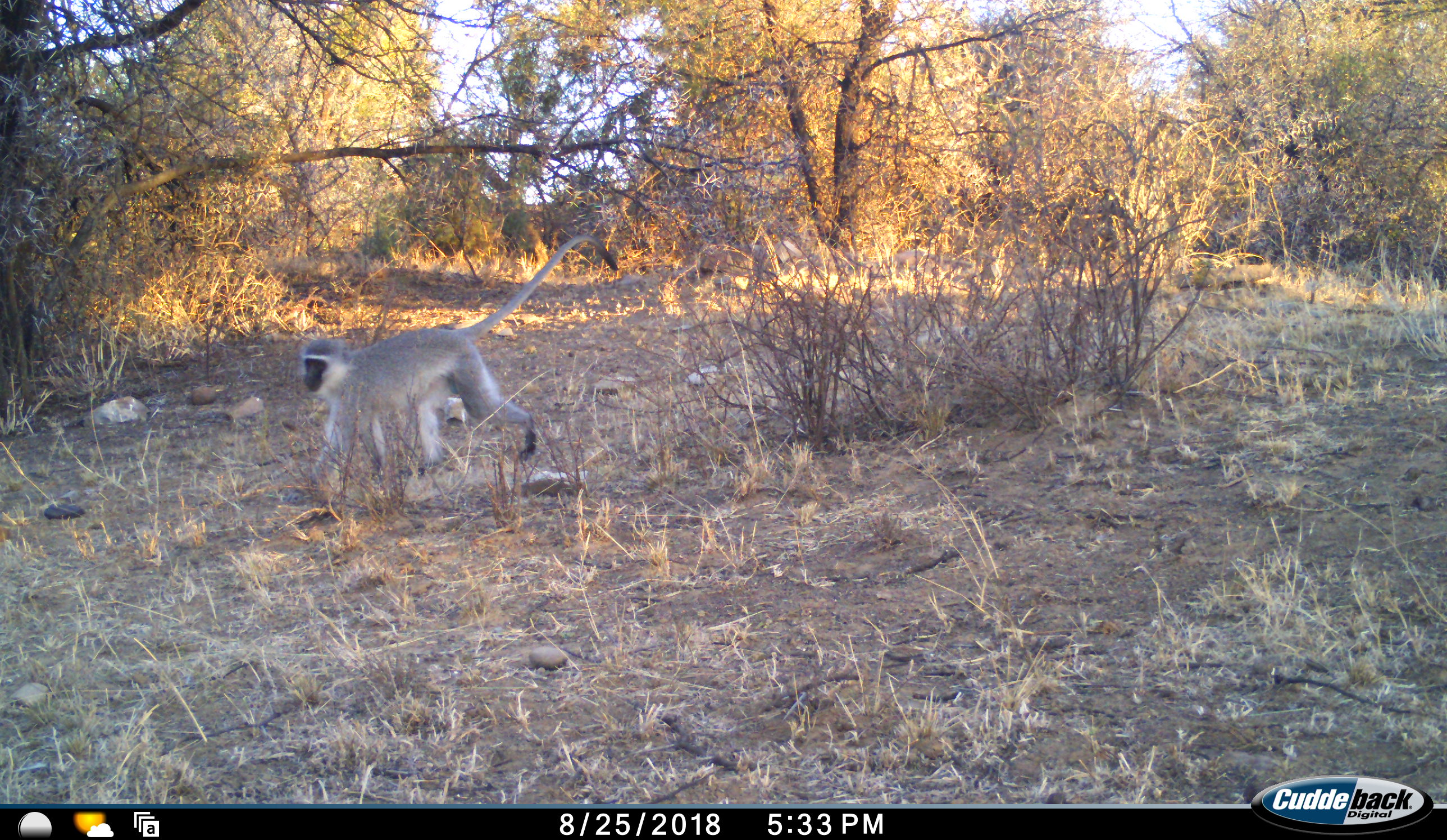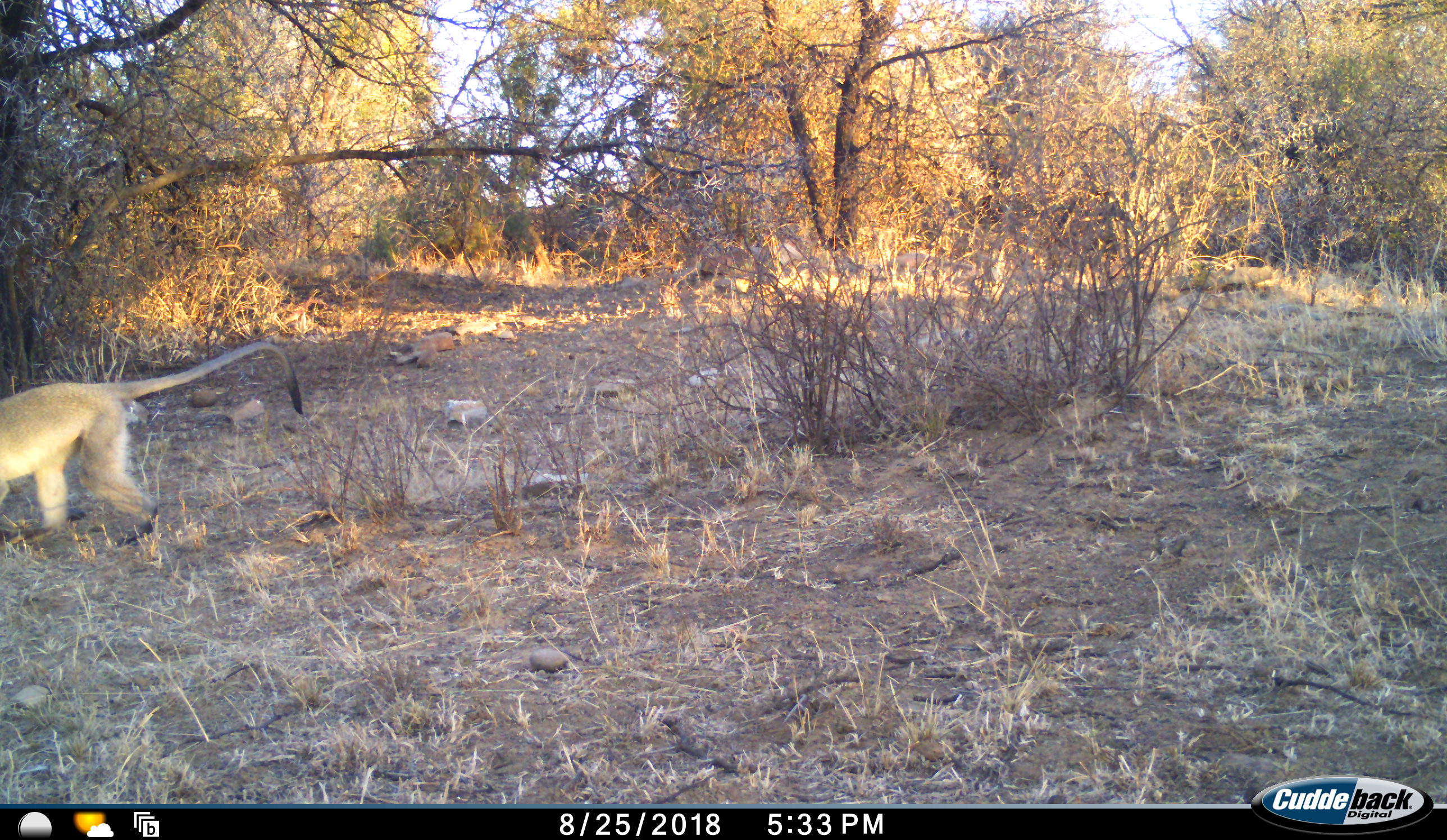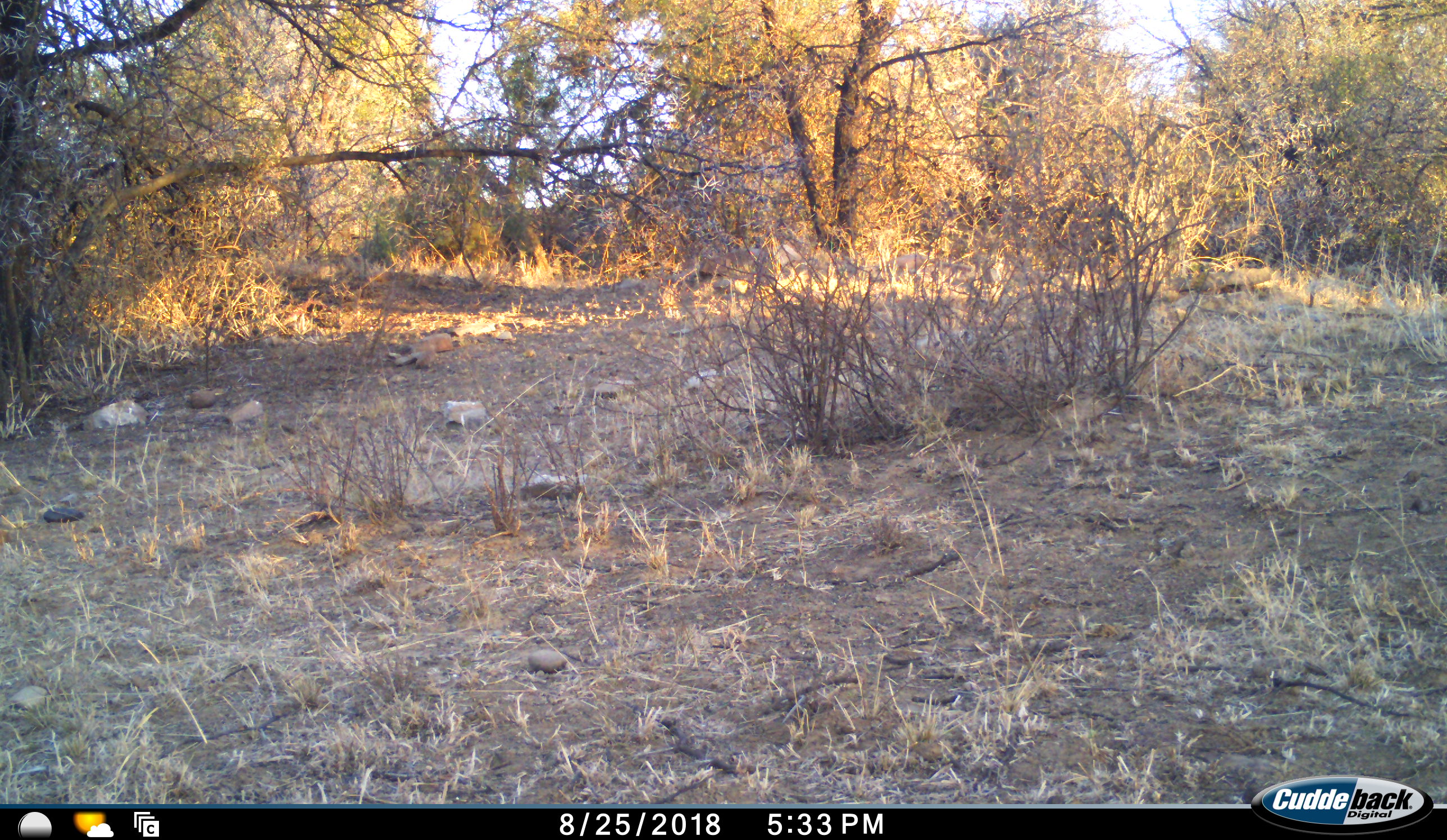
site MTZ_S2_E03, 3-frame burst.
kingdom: Animalia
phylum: Chordata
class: Mammalia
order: Primates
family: Cercopithecidae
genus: Chlorocebus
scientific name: Chlorocebus pygerythrus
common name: vervet monkey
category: monkeyvervet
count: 1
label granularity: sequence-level